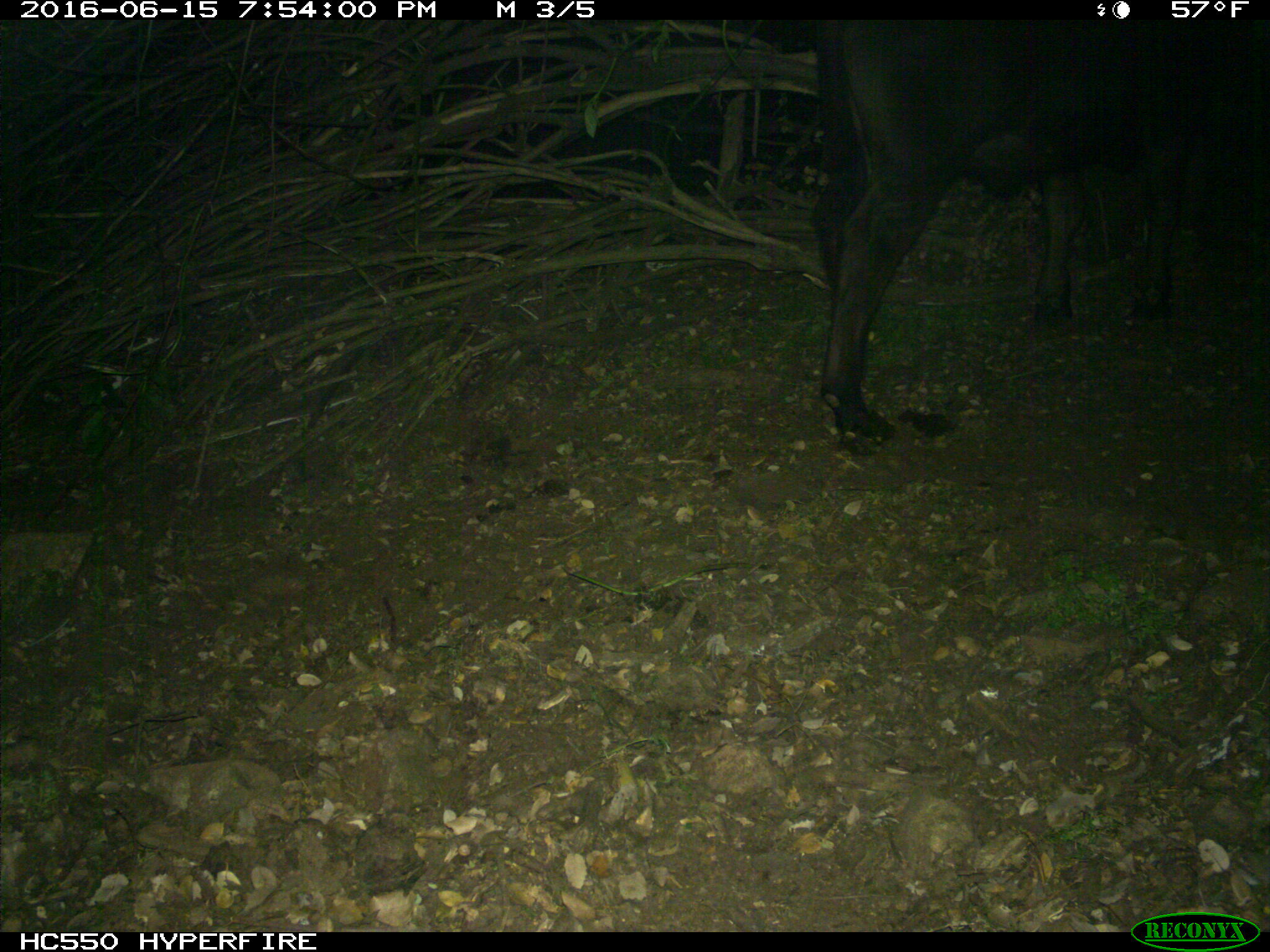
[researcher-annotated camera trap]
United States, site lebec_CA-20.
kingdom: Animalia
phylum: Chordata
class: Mammalia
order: Artiodactyla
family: Bovidae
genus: Bos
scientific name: Bos taurus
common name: domestic cow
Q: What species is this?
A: Bos taurus (domestic cow).